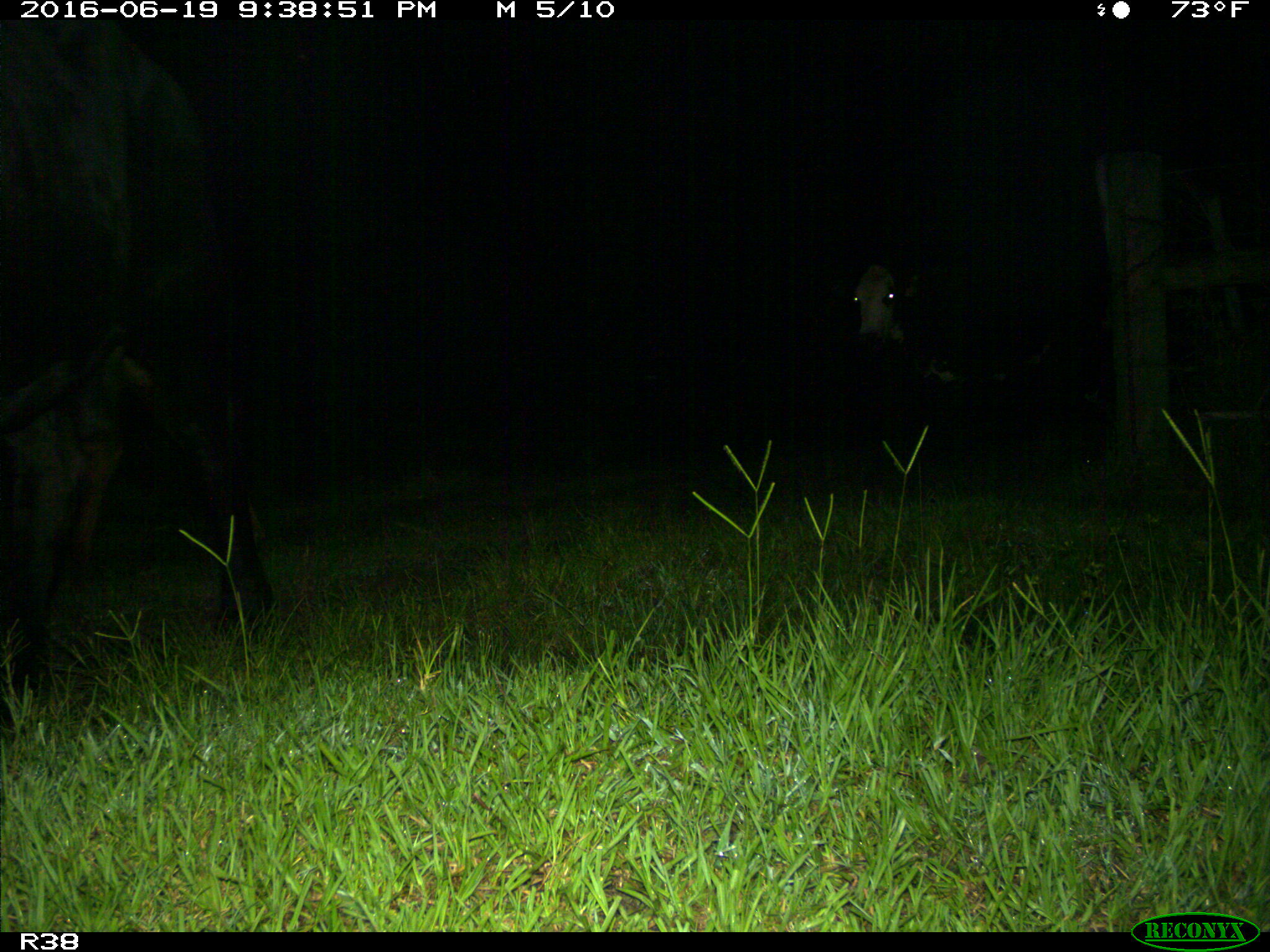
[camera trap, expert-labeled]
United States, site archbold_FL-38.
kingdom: Animalia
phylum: Chordata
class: Mammalia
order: Artiodactyla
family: Bovidae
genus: Bos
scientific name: Bos taurus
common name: domestic cow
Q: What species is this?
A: Bos taurus (domestic cow).